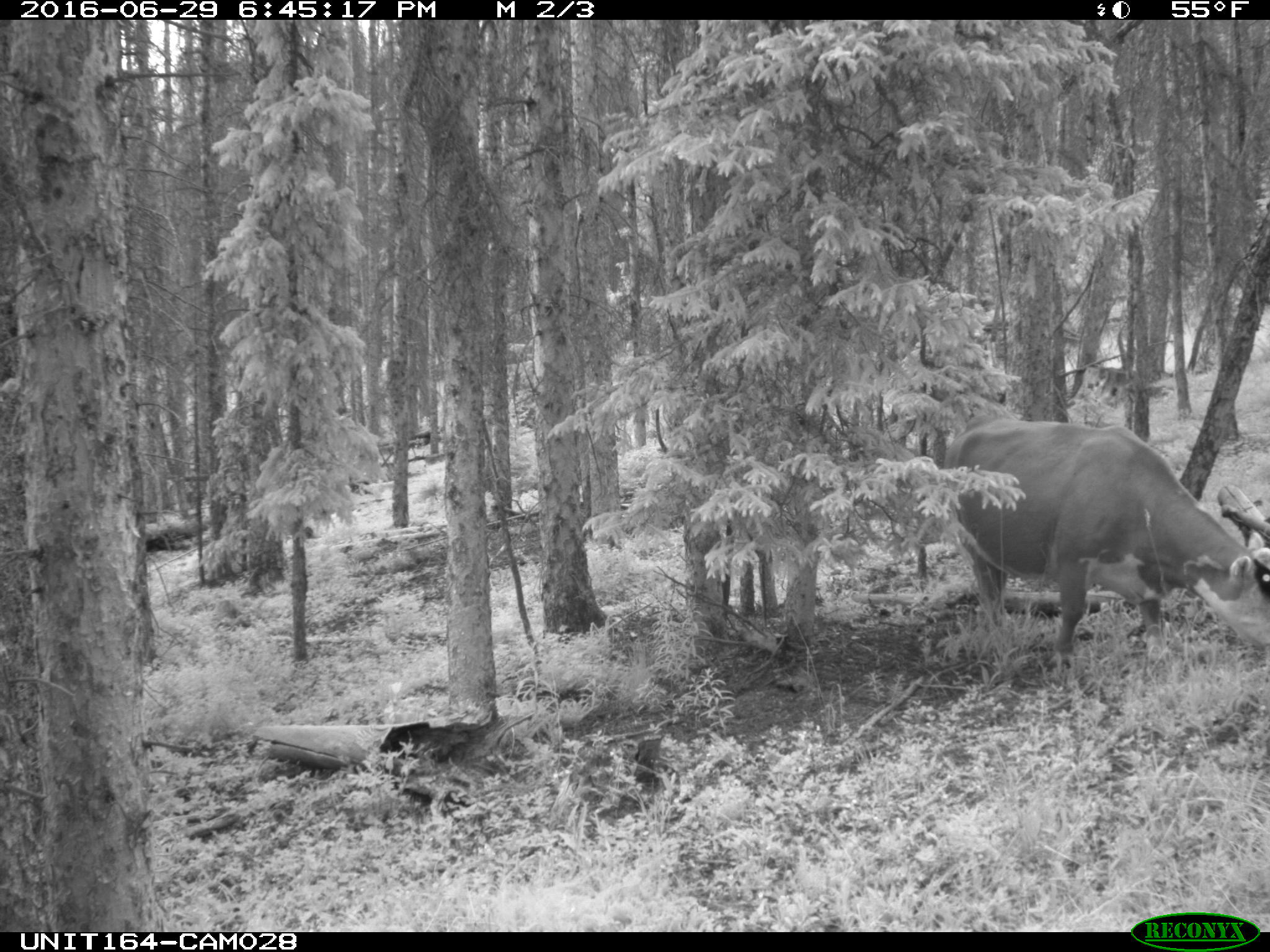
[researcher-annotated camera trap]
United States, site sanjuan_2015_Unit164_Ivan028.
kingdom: Animalia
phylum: Chordata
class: Mammalia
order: Artiodactyla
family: Bovidae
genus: Bos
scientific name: Bos taurus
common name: domestic cow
Bos taurus (domestic cow).